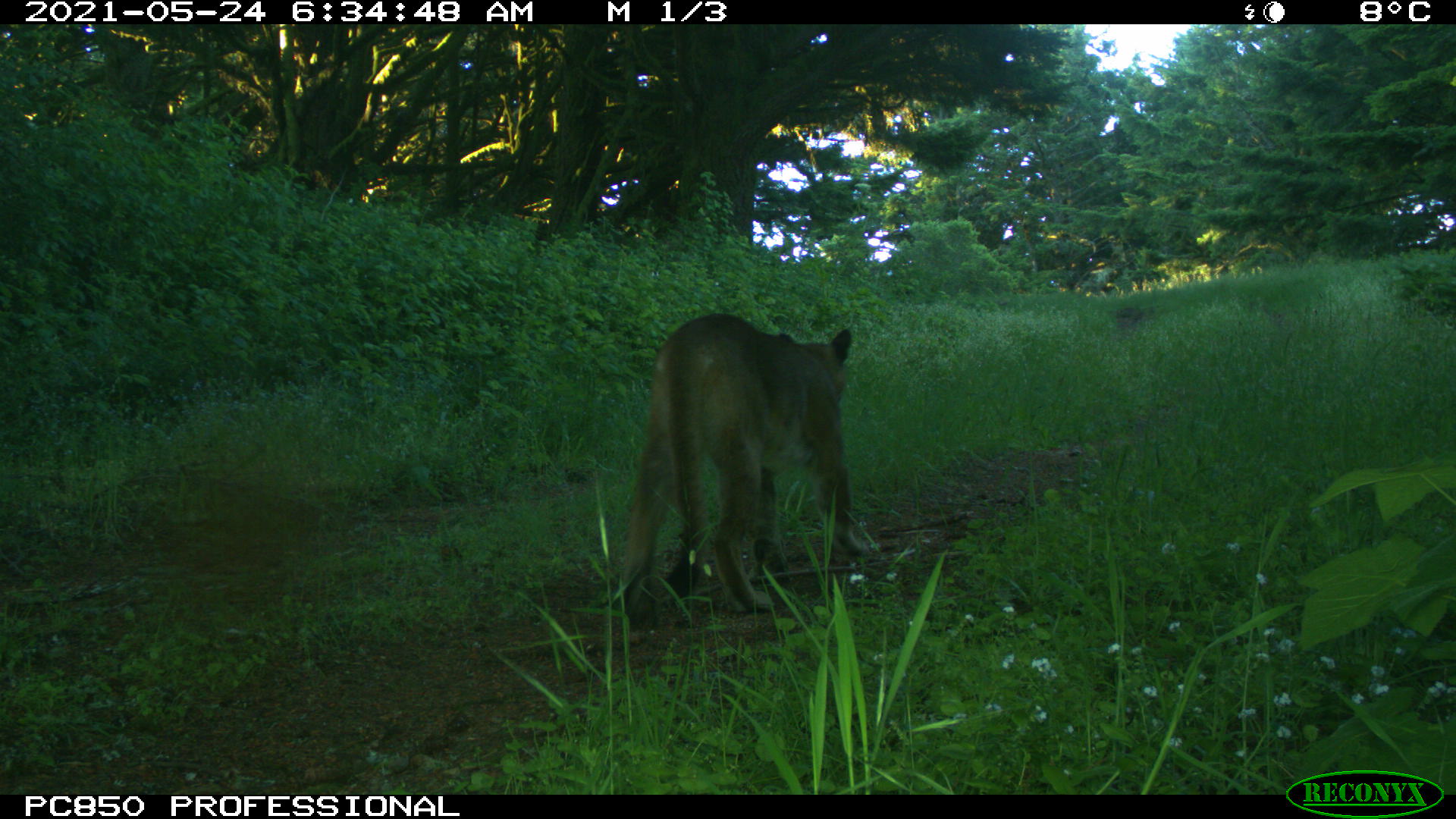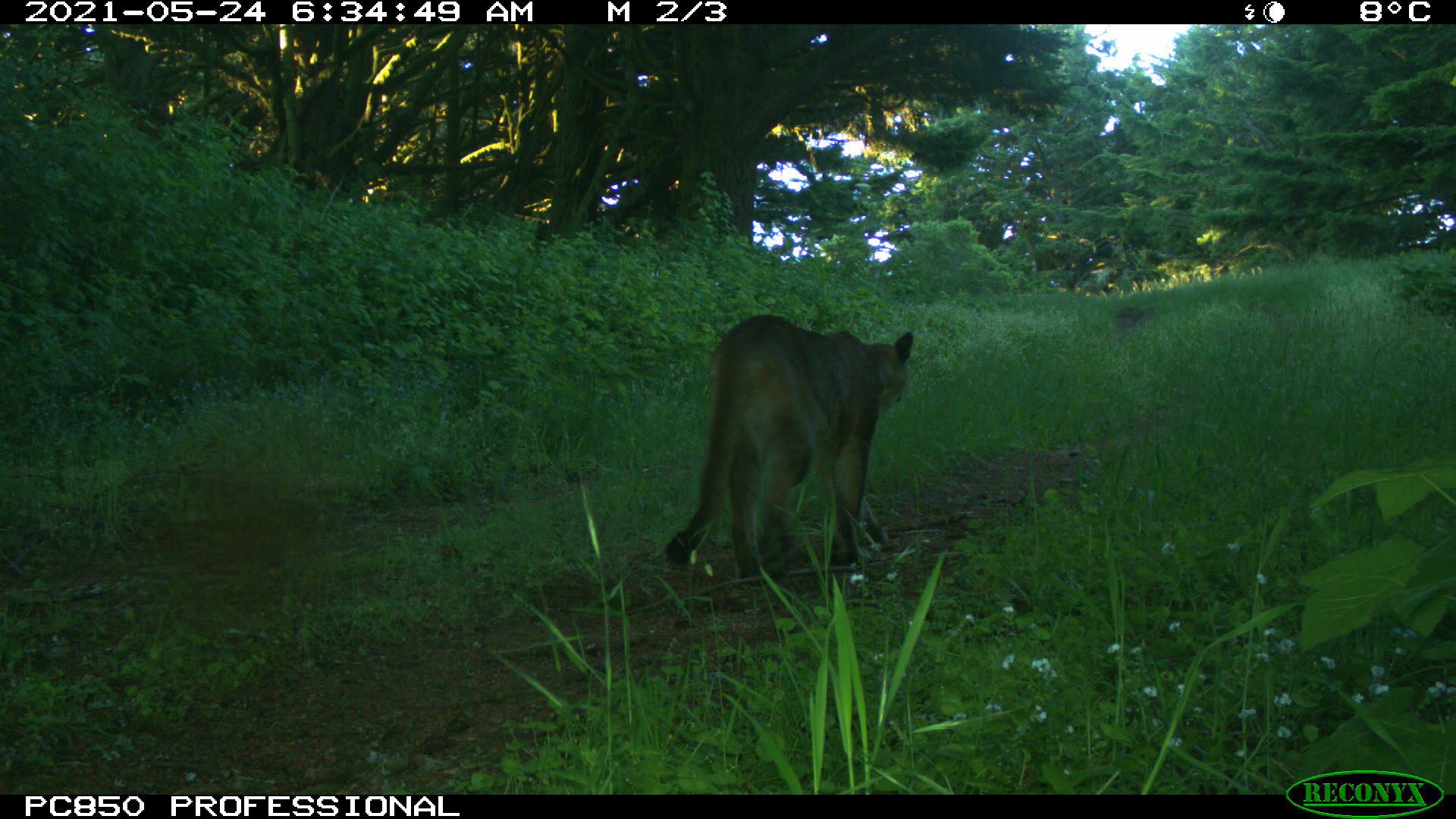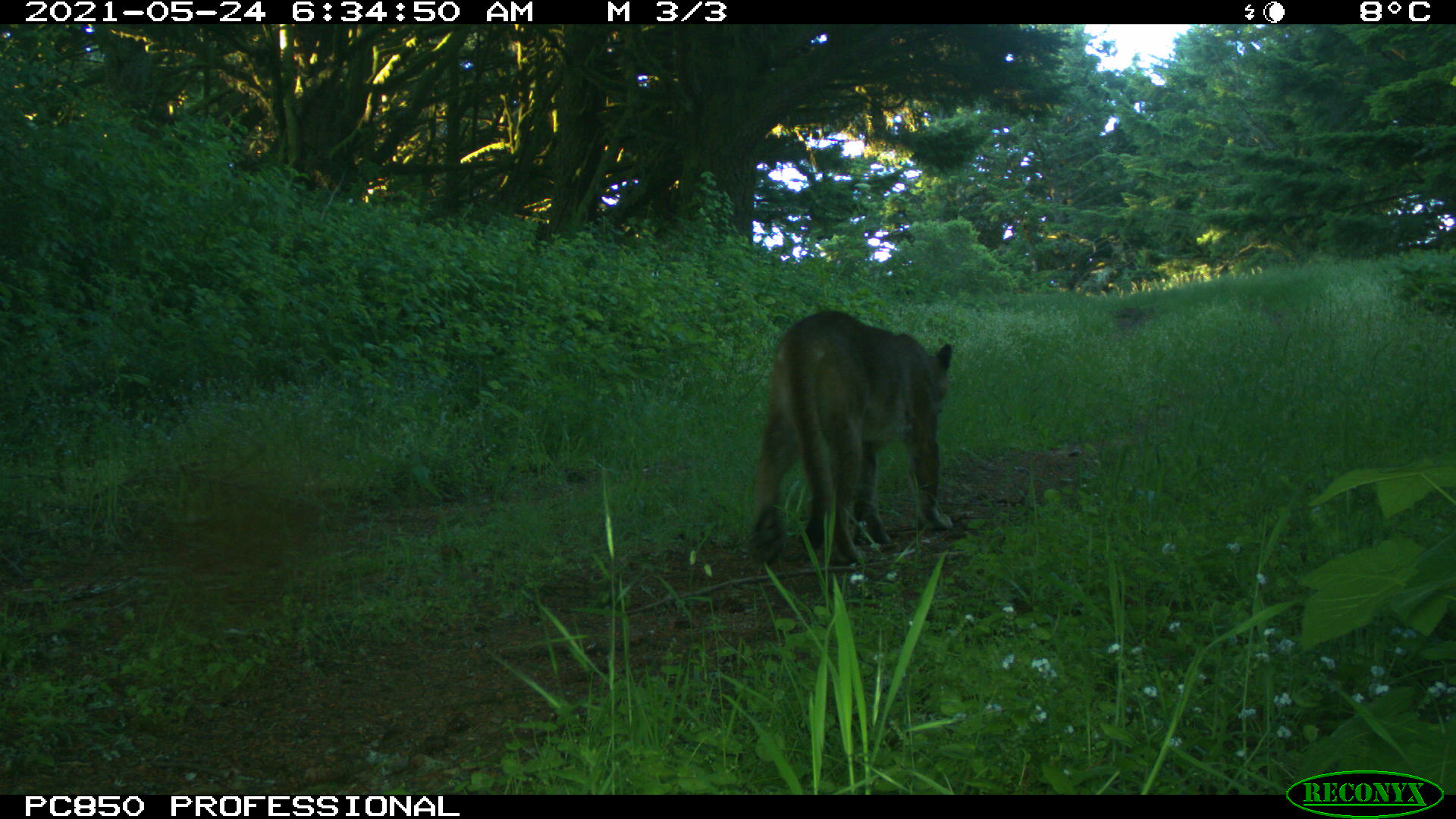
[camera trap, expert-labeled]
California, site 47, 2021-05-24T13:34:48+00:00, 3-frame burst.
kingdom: Animalia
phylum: Chordata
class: Mammalia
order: Carnivora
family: Felidae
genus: Puma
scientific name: Puma concolor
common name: puma